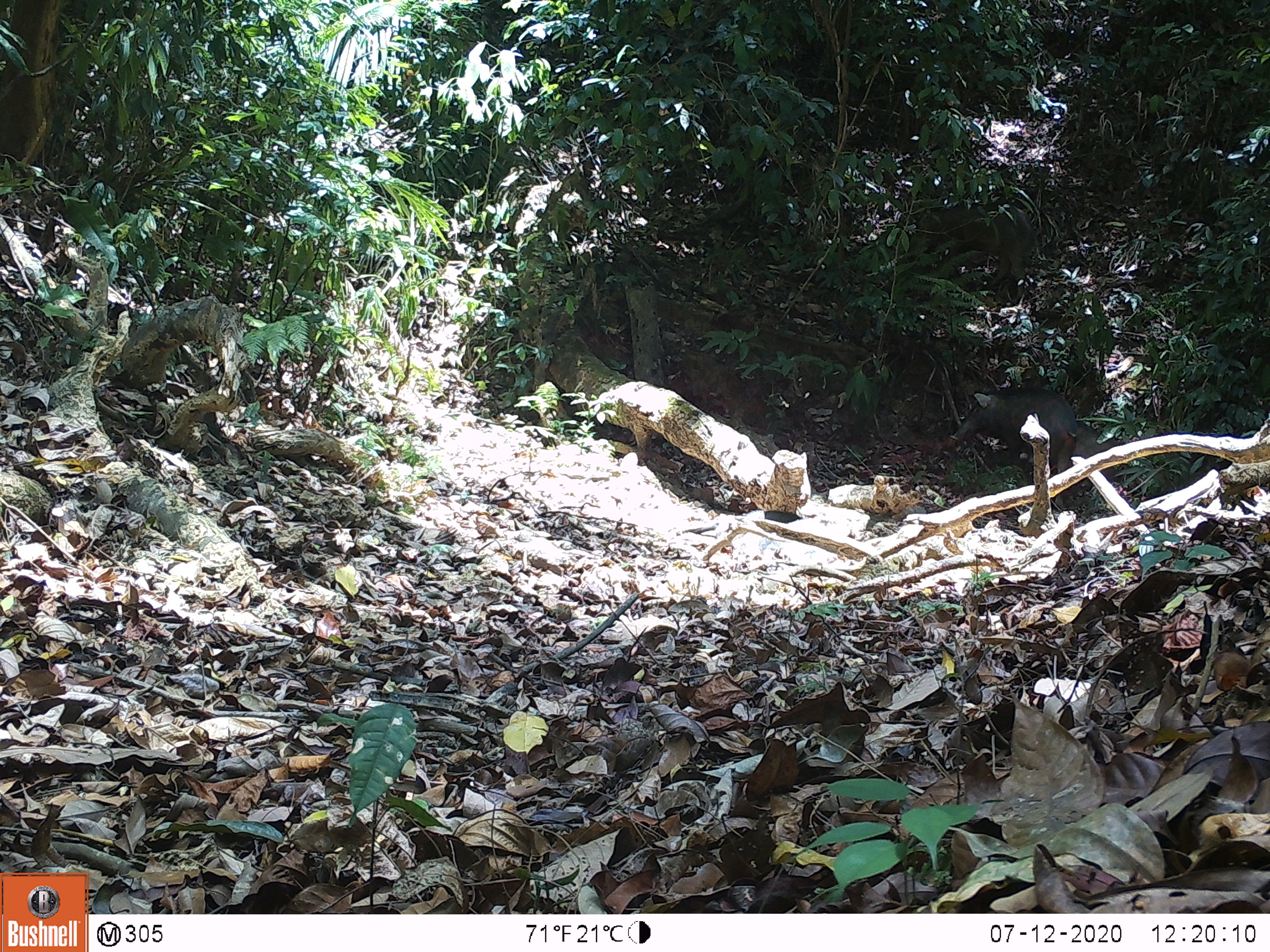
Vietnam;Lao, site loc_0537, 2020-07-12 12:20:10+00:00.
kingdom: Animalia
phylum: Chordata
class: Mammalia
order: Artiodactyla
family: Suidae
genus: Sus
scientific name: Sus scrofa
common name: eurasian wild pig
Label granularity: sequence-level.